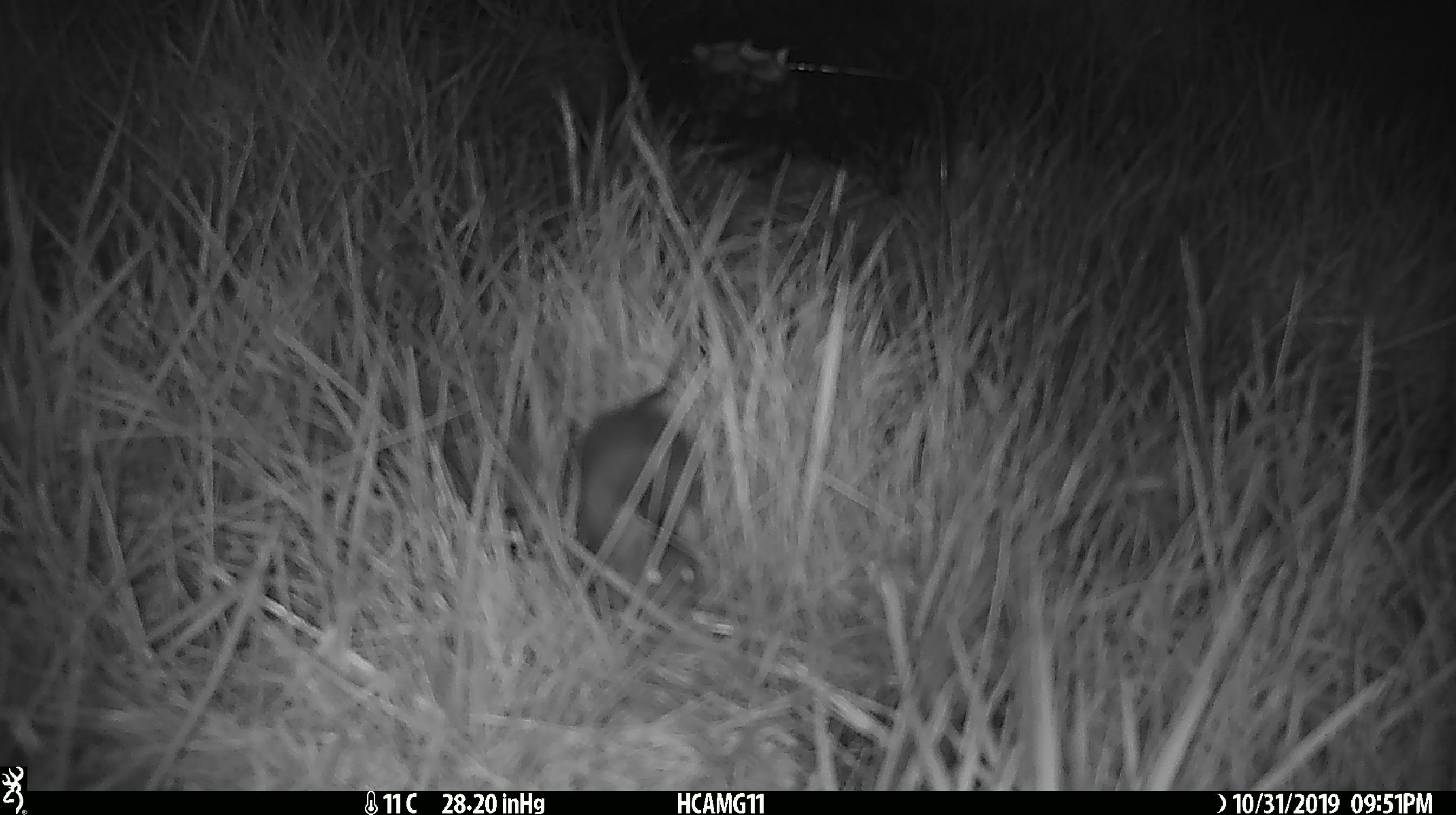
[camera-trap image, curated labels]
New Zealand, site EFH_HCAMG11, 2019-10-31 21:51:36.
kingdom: Animalia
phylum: Chordata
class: Mammalia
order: Rodentia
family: Muridae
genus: Mus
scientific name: Mus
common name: mouse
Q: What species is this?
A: Mouse (Mus).